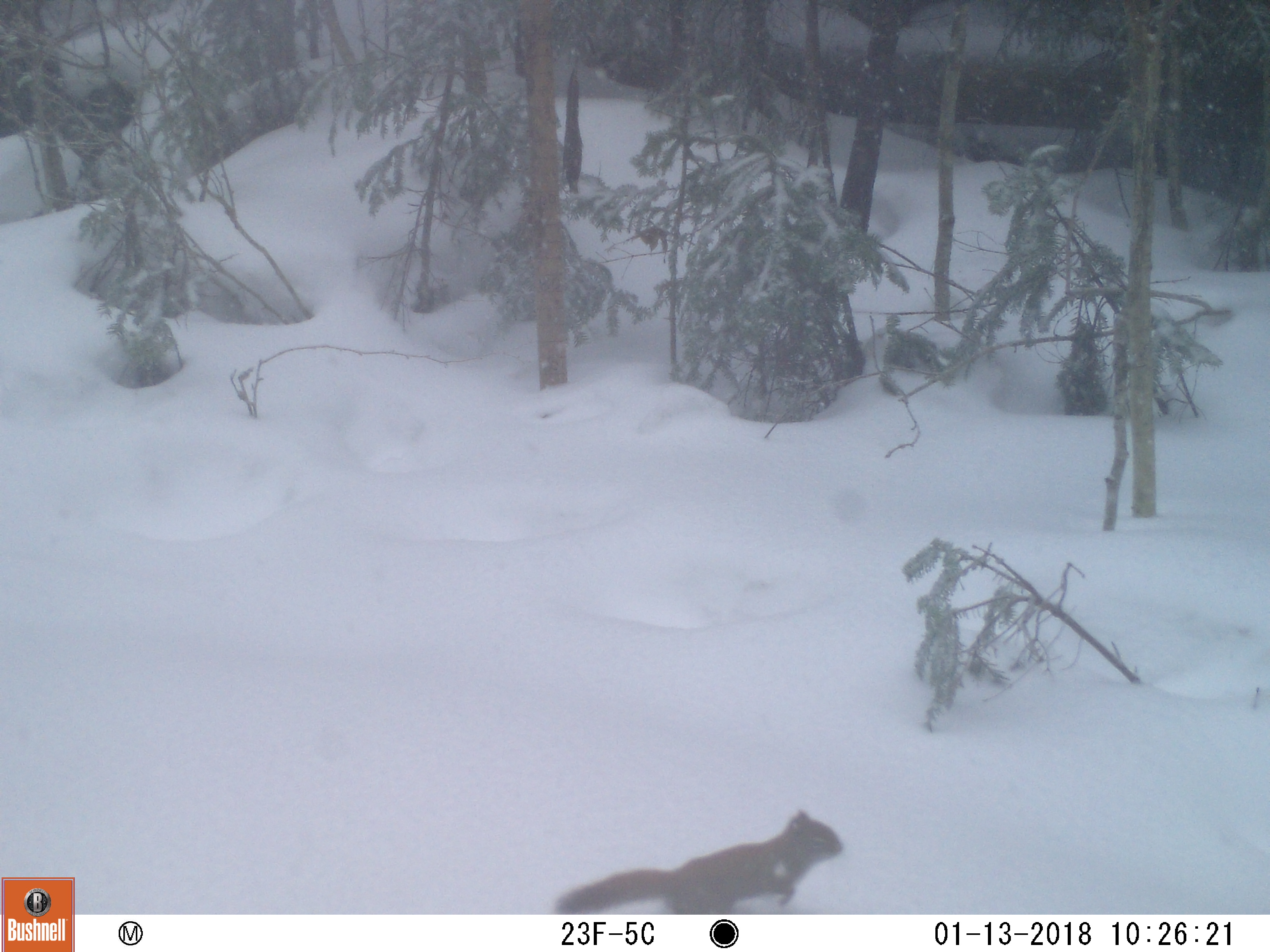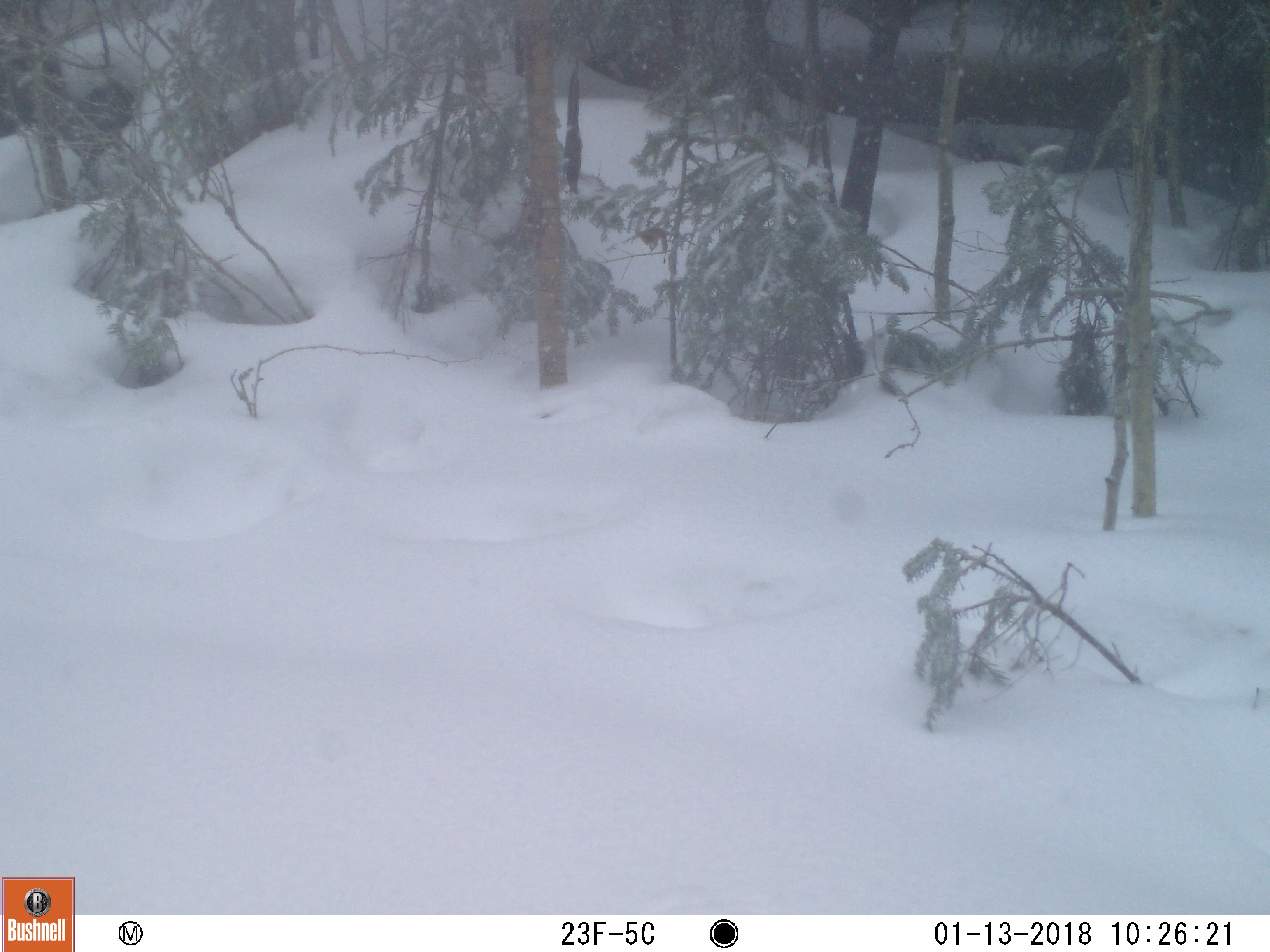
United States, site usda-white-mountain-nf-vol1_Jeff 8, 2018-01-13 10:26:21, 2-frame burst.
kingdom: Animalia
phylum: Chordata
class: Mammalia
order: Rodentia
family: Sciuridae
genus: Tamiasciurus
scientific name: Tamiasciurus hudsonicus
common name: red squirrel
Red squirrel (Tamiasciurus hudsonicus).